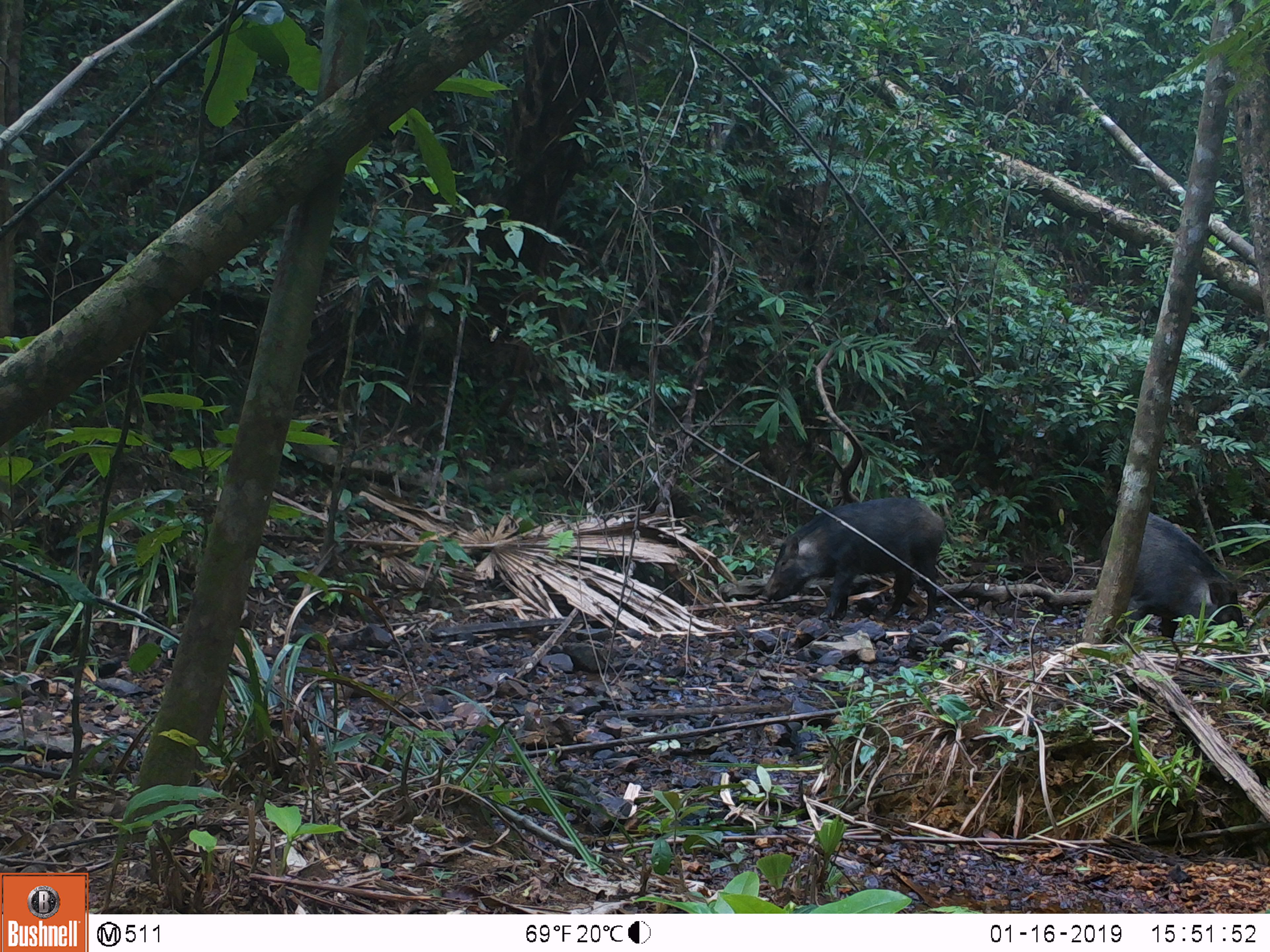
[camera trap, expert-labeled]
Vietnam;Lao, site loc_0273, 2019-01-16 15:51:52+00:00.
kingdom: Animalia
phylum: Chordata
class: Mammalia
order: Artiodactyla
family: Suidae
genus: Sus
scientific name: Sus scrofa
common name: eurasian wild pig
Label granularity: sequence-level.